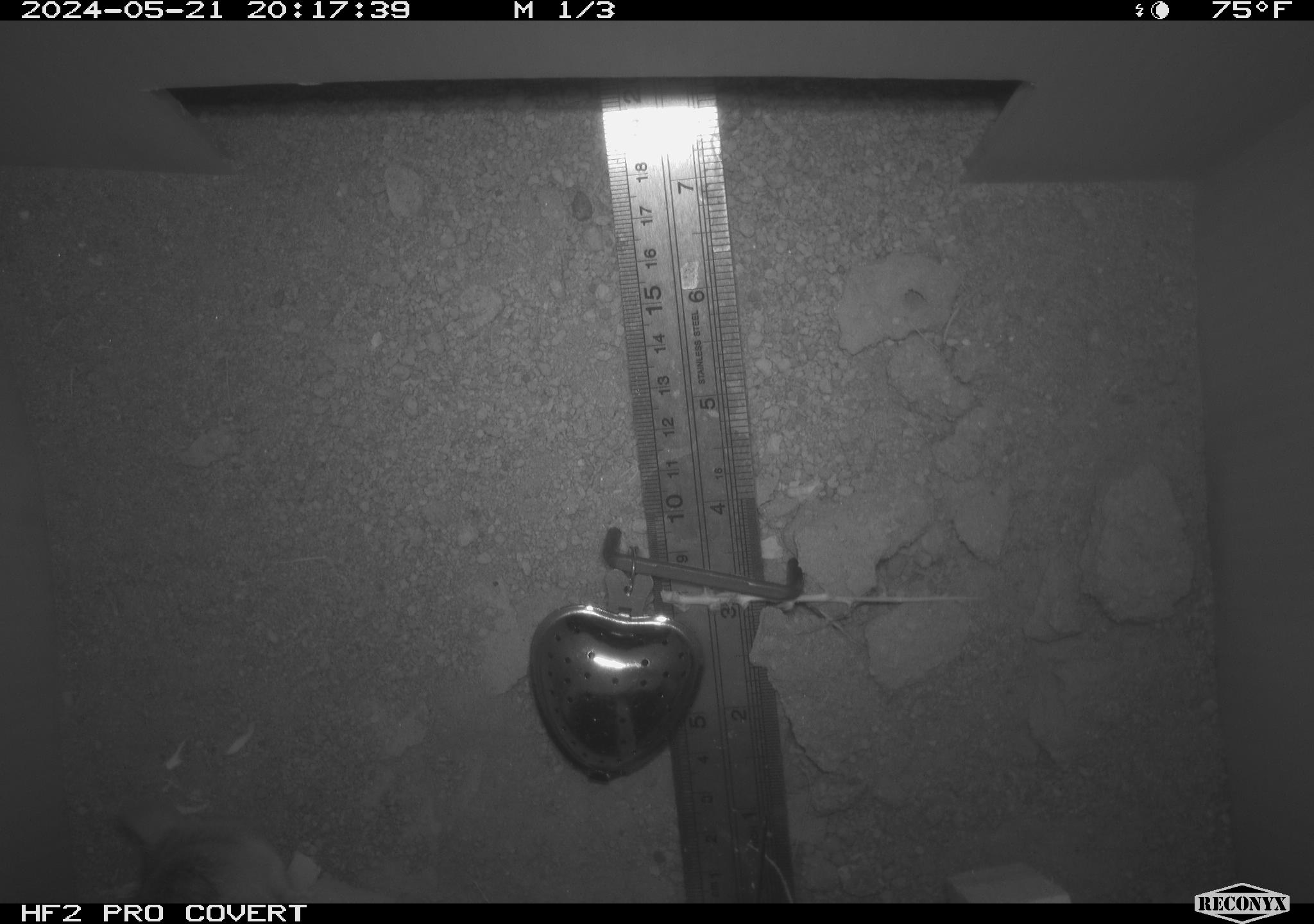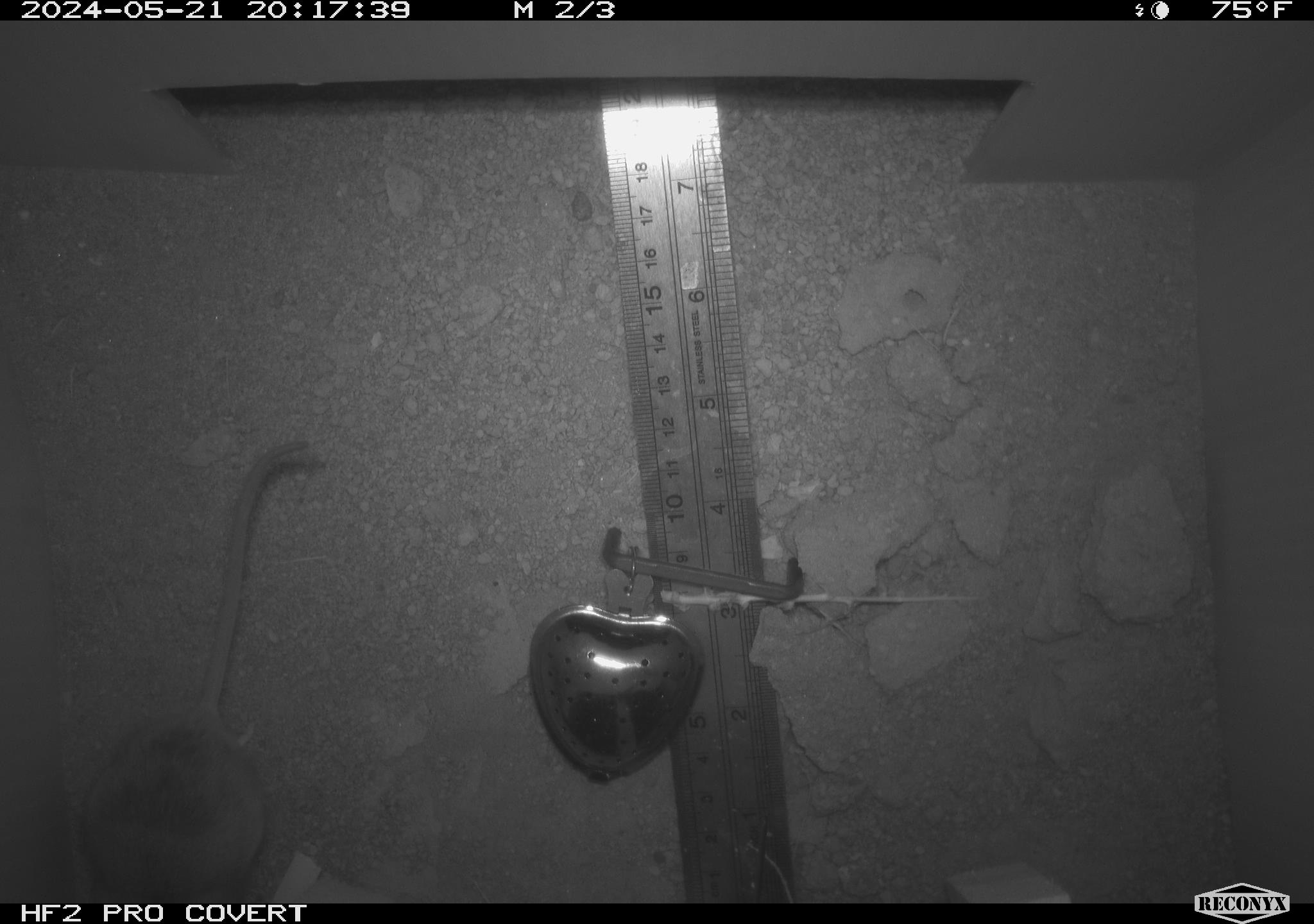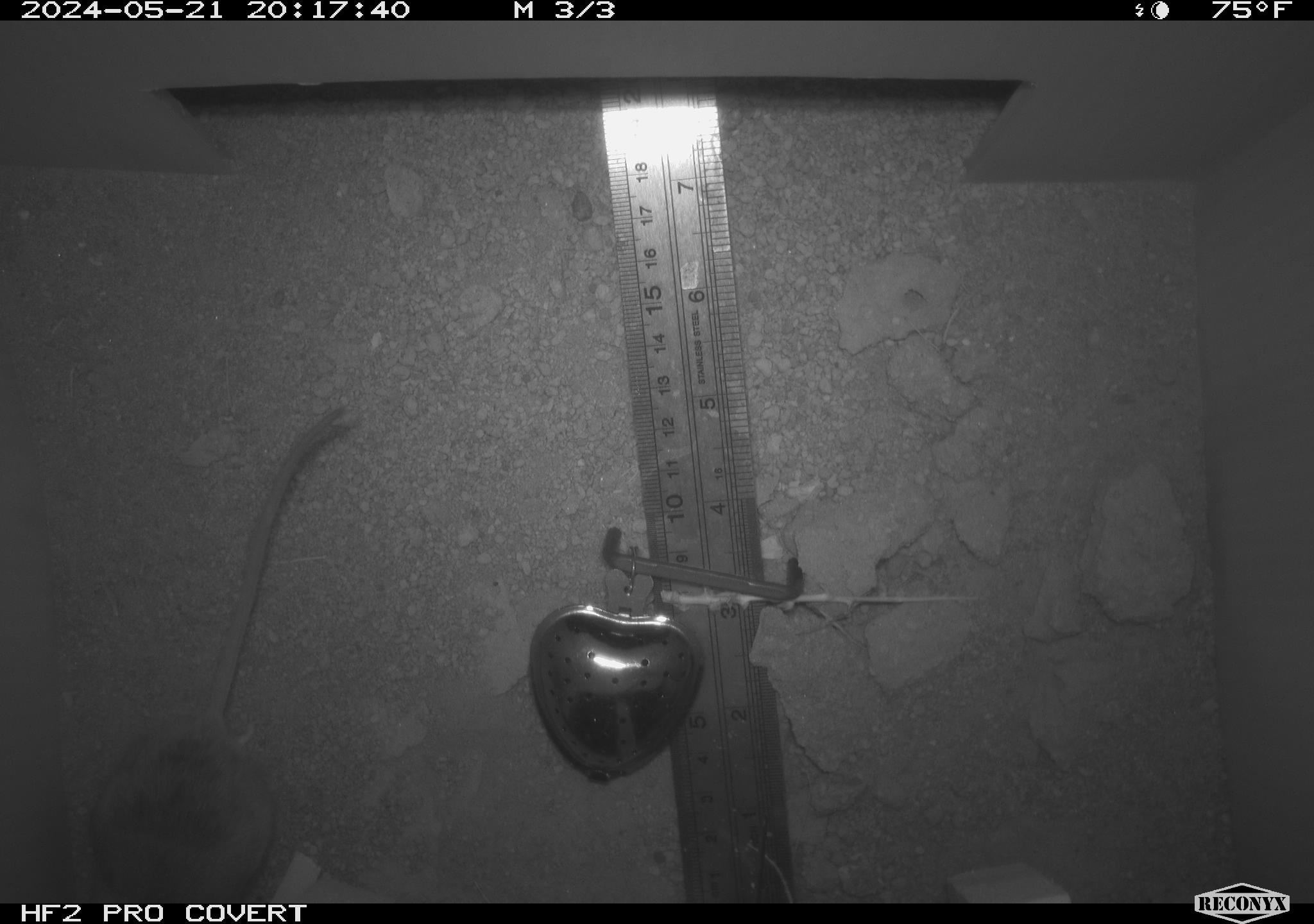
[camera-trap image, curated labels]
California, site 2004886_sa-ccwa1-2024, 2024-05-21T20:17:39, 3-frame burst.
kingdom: Animalia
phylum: Chordata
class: Mammalia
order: Rodentia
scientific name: Rodentia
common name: mouse species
Mouse species (Rodentia).